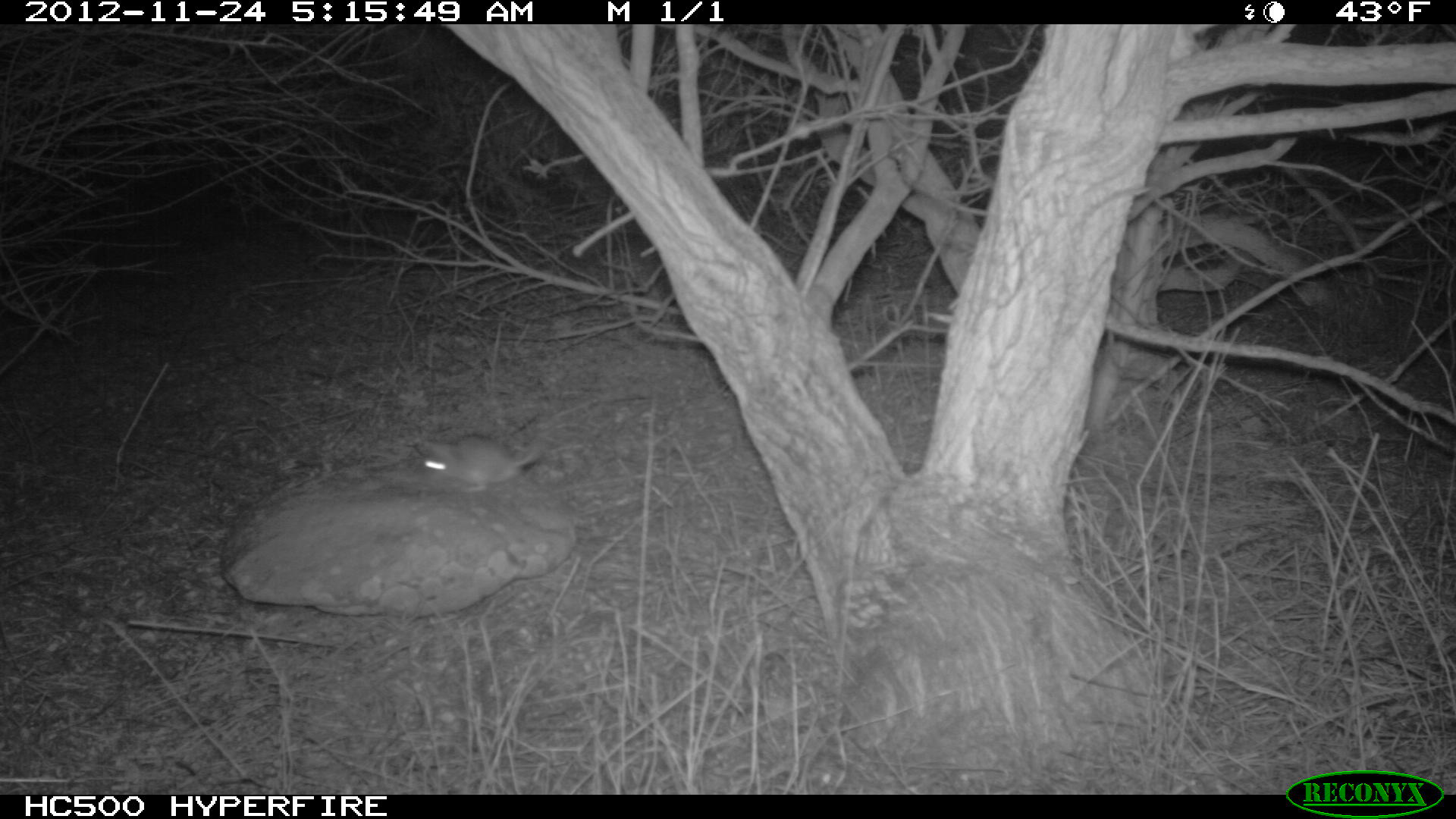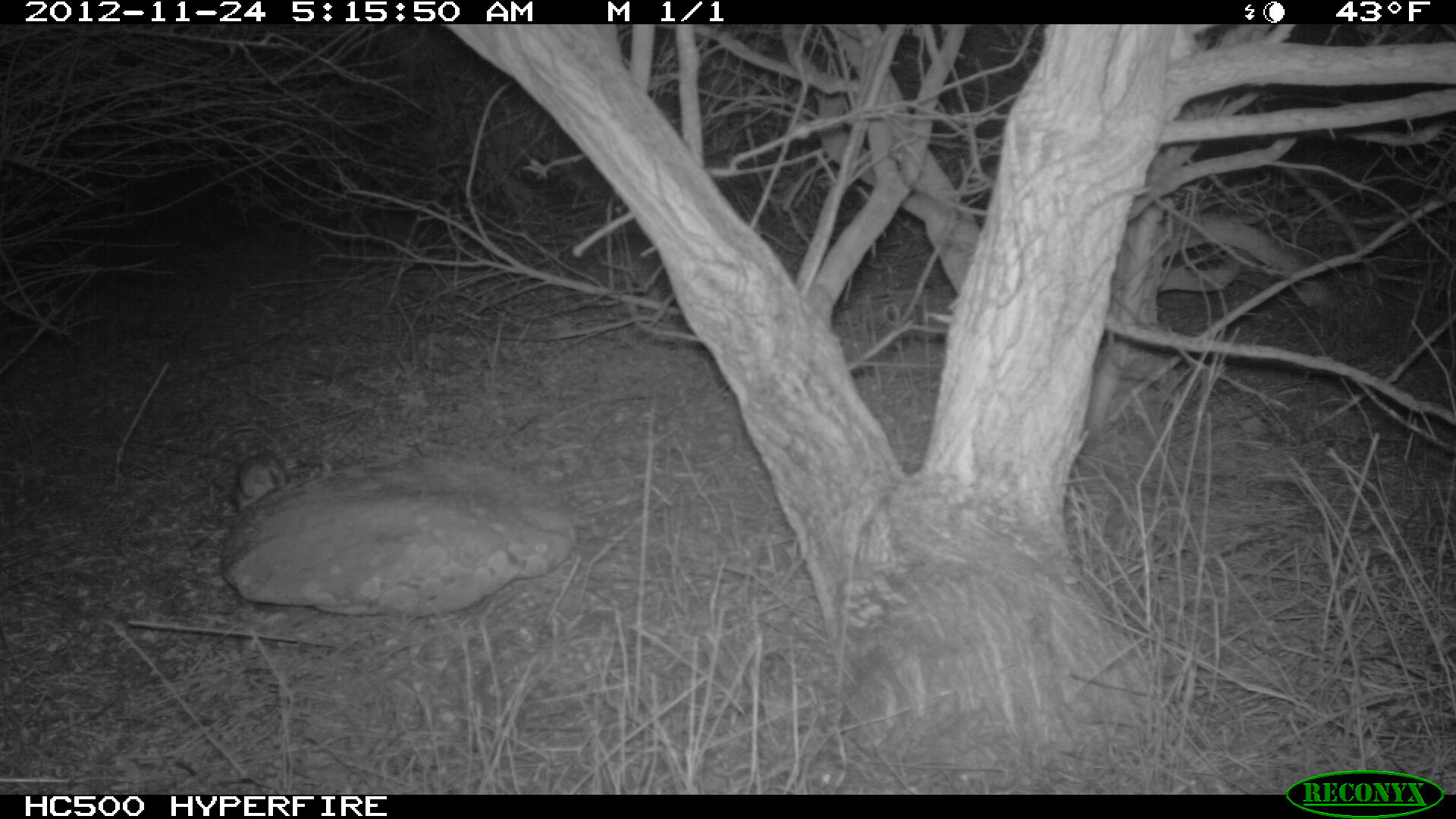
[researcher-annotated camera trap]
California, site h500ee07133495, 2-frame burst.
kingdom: Animalia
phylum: Chordata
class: Mammalia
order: Rodentia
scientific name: Rodentia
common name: rodent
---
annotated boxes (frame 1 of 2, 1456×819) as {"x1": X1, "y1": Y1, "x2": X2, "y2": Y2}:
rodent: {"x1": 418, "y1": 435, "x2": 546, "y2": 492}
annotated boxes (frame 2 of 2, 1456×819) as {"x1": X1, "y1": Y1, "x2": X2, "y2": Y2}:
rodent: {"x1": 228, "y1": 452, "x2": 286, "y2": 511}